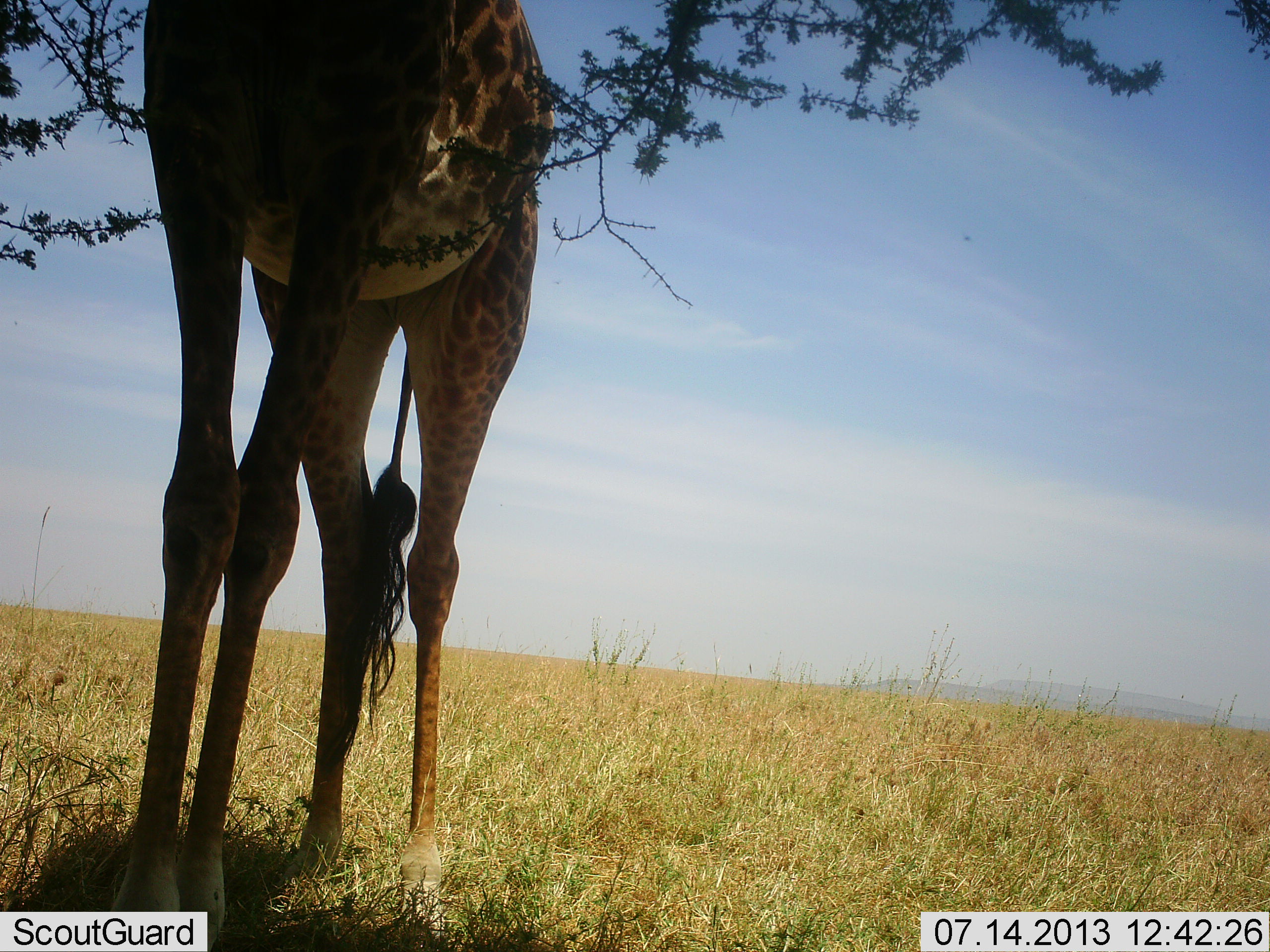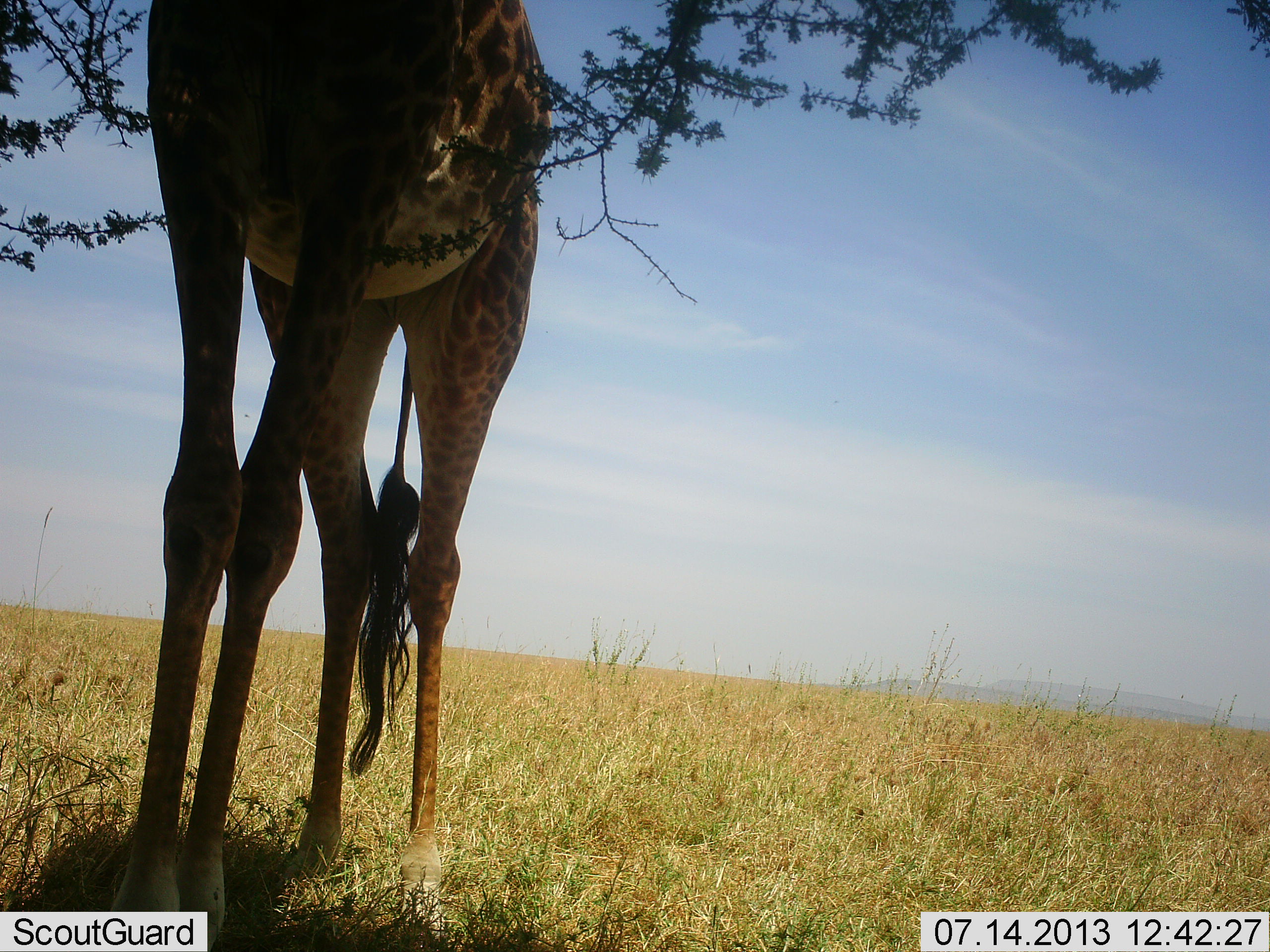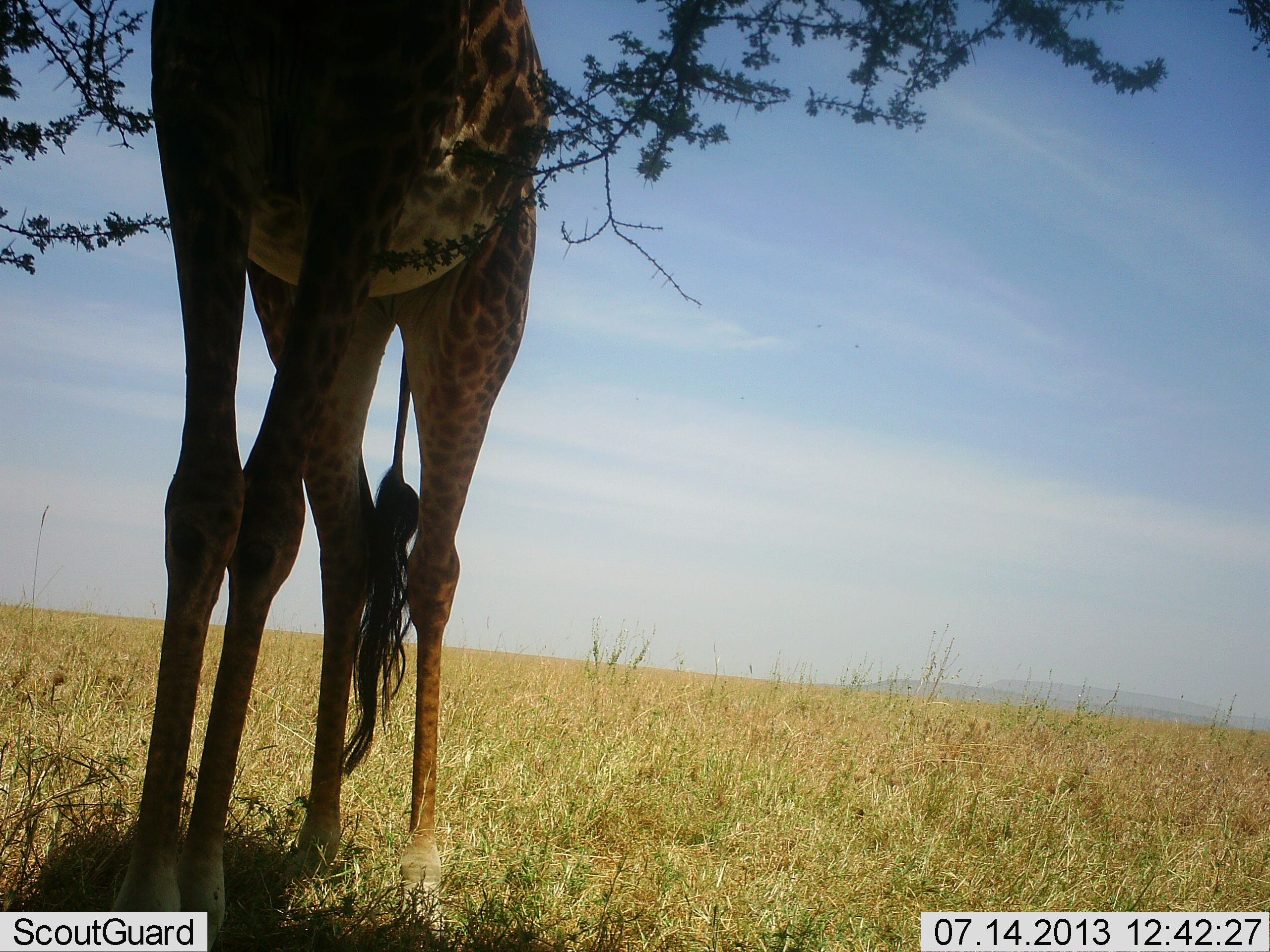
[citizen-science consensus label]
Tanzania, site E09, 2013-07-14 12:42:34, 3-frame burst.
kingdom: Animalia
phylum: Chordata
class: Mammalia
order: Artiodactyla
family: Giraffidae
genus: Giraffa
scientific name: Giraffa camelopardalis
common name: giraffe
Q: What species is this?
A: Giraffe (Giraffa camelopardalis).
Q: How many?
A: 1.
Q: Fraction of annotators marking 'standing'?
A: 100%.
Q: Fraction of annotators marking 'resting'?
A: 10%.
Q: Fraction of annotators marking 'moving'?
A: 0%.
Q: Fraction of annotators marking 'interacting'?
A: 0%.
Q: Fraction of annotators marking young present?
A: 0%.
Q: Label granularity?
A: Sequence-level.